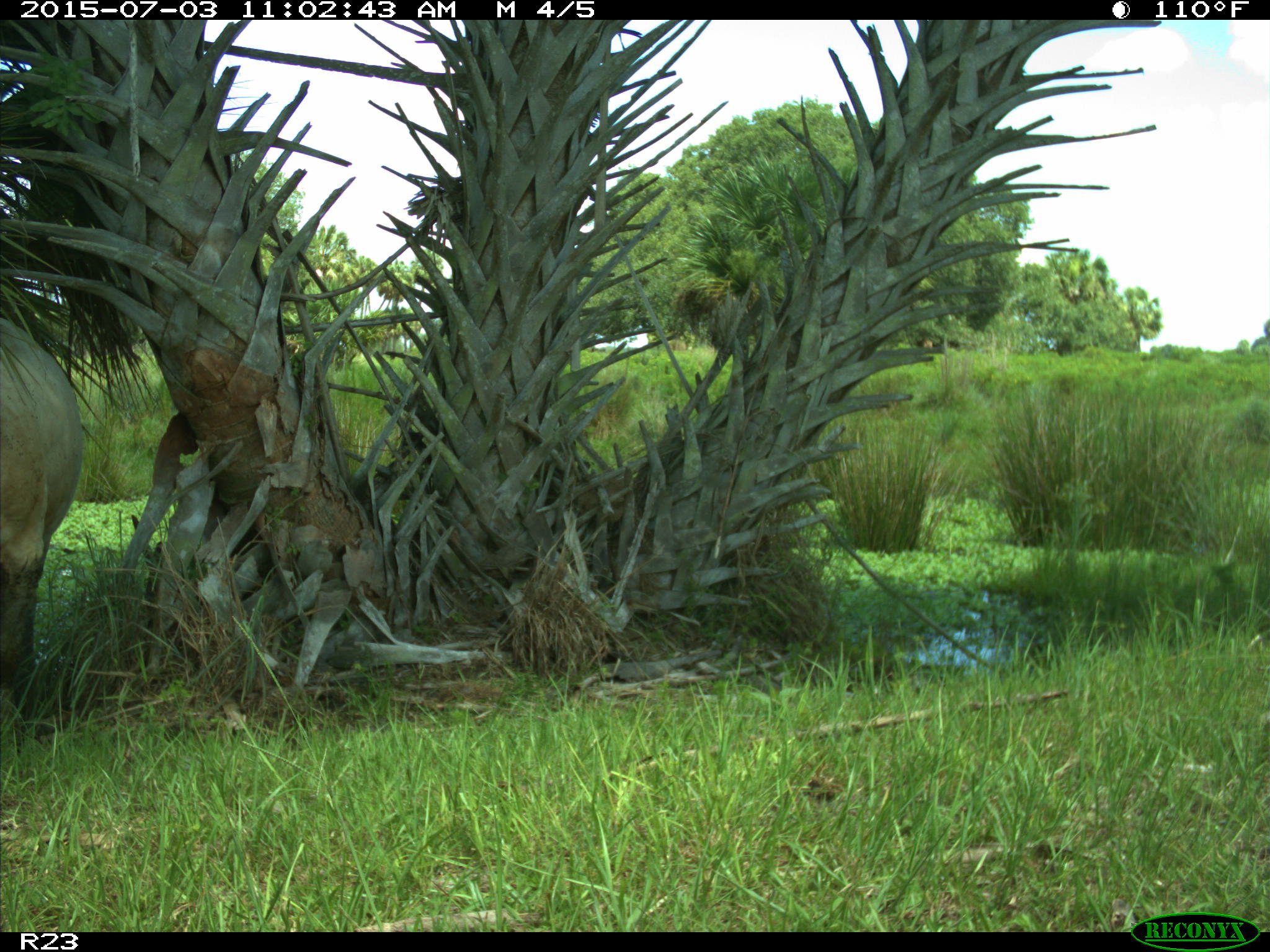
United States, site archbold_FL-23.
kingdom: Animalia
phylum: Chordata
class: Mammalia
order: Artiodactyla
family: Bovidae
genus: Bos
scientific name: Bos taurus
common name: domestic cow